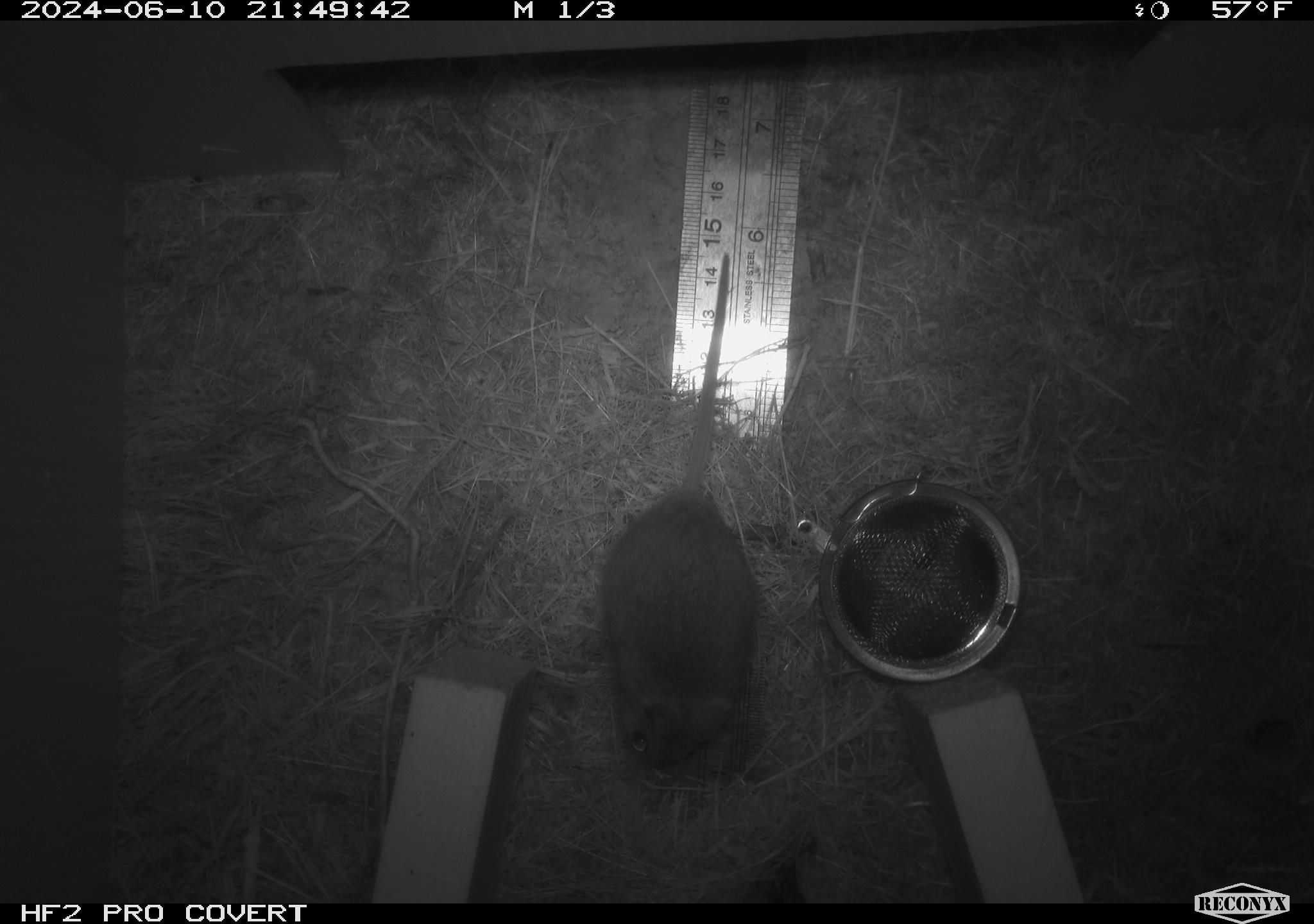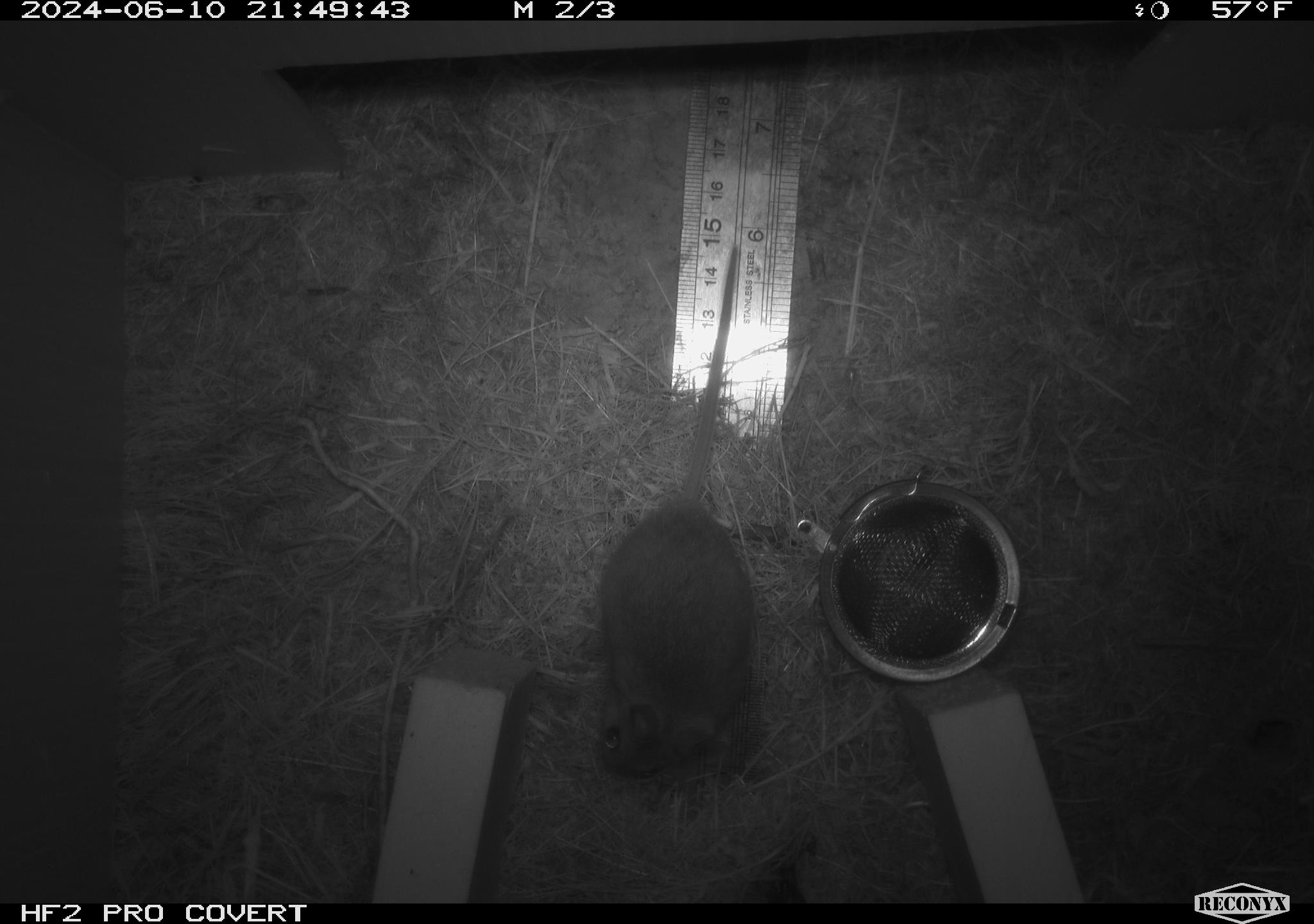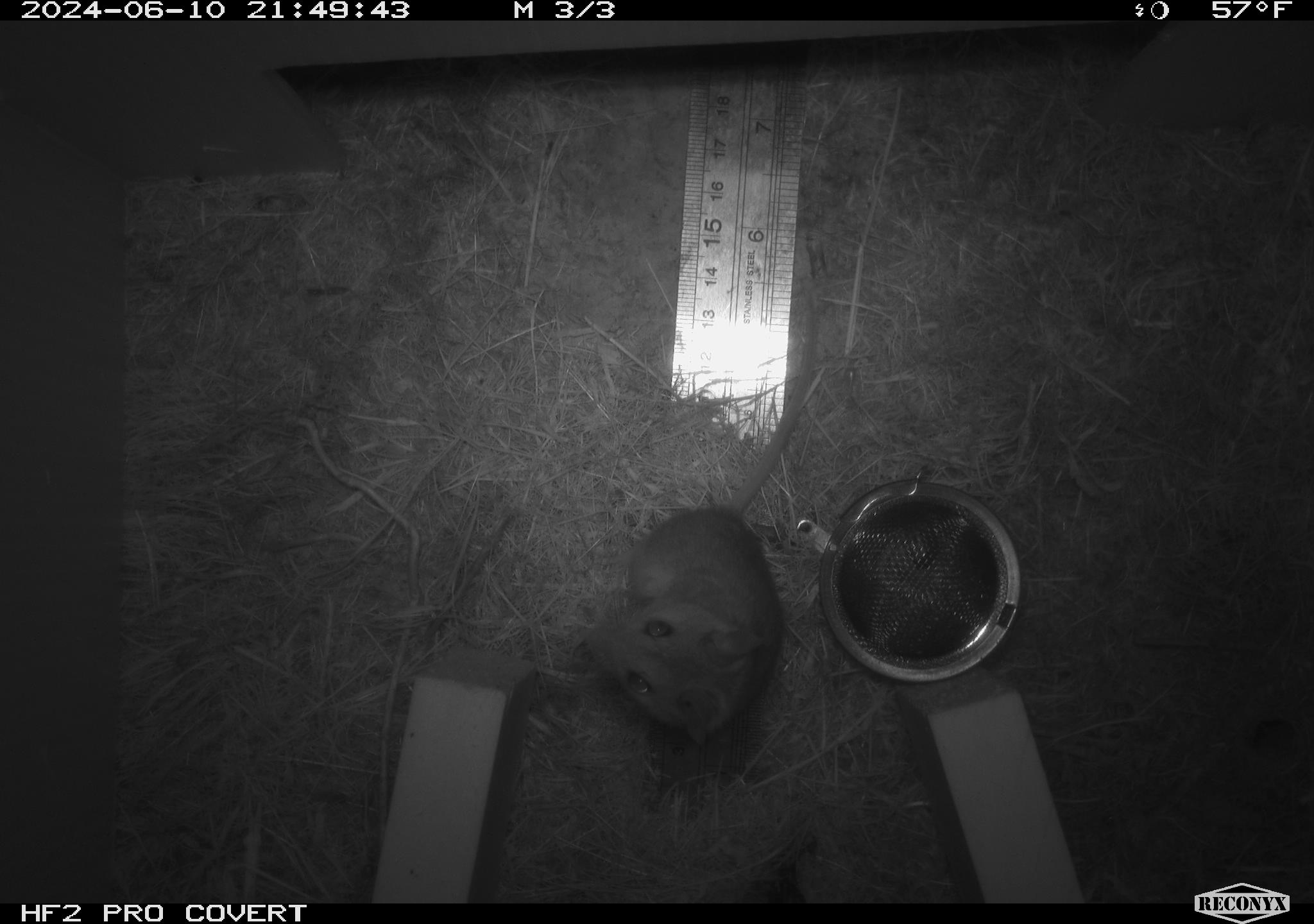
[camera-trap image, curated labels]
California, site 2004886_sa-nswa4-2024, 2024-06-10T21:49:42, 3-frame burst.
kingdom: Animalia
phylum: Chordata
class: Mammalia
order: Rodentia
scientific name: Rodentia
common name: rodent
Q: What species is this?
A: Rodent (Rodentia).